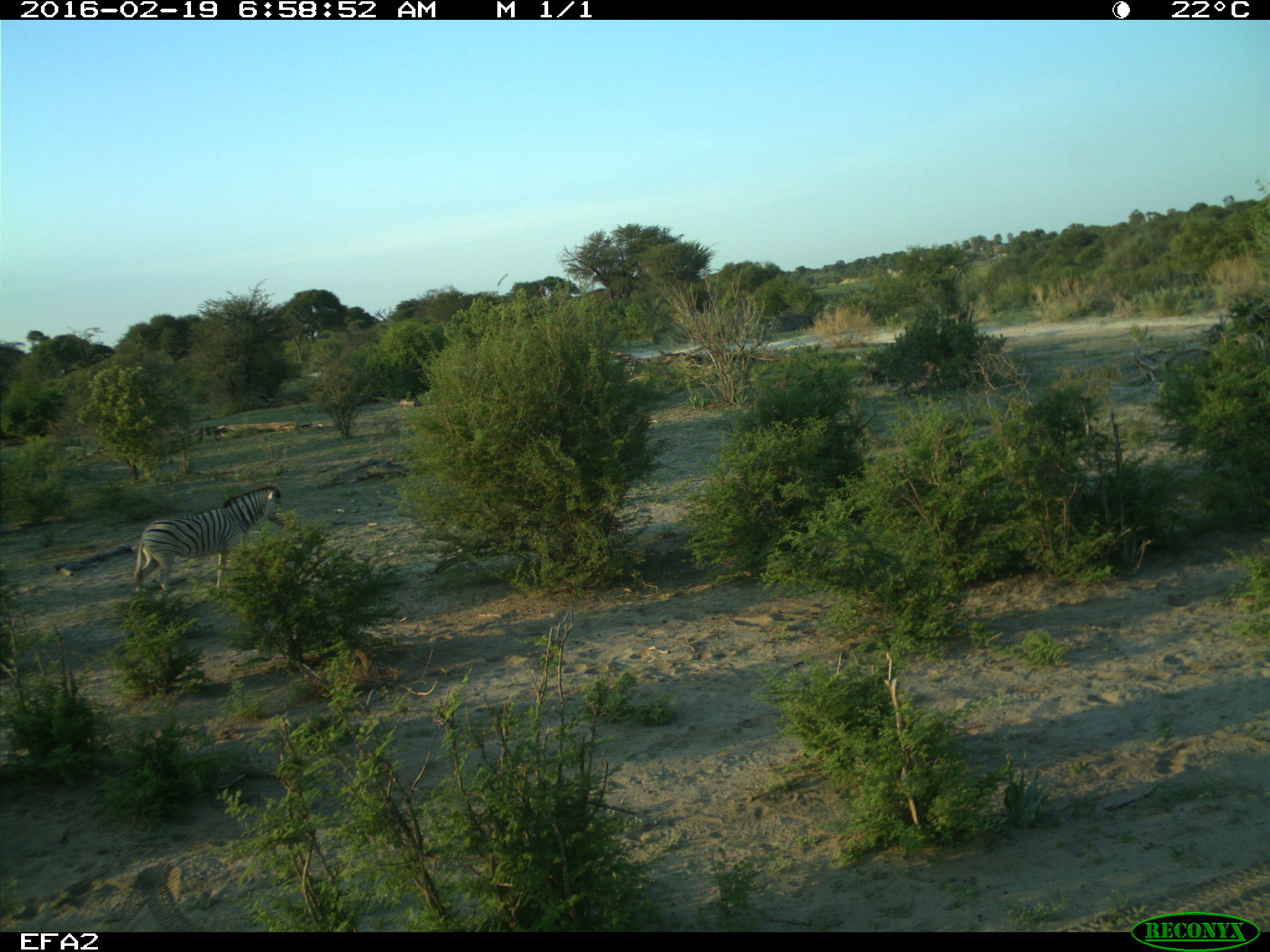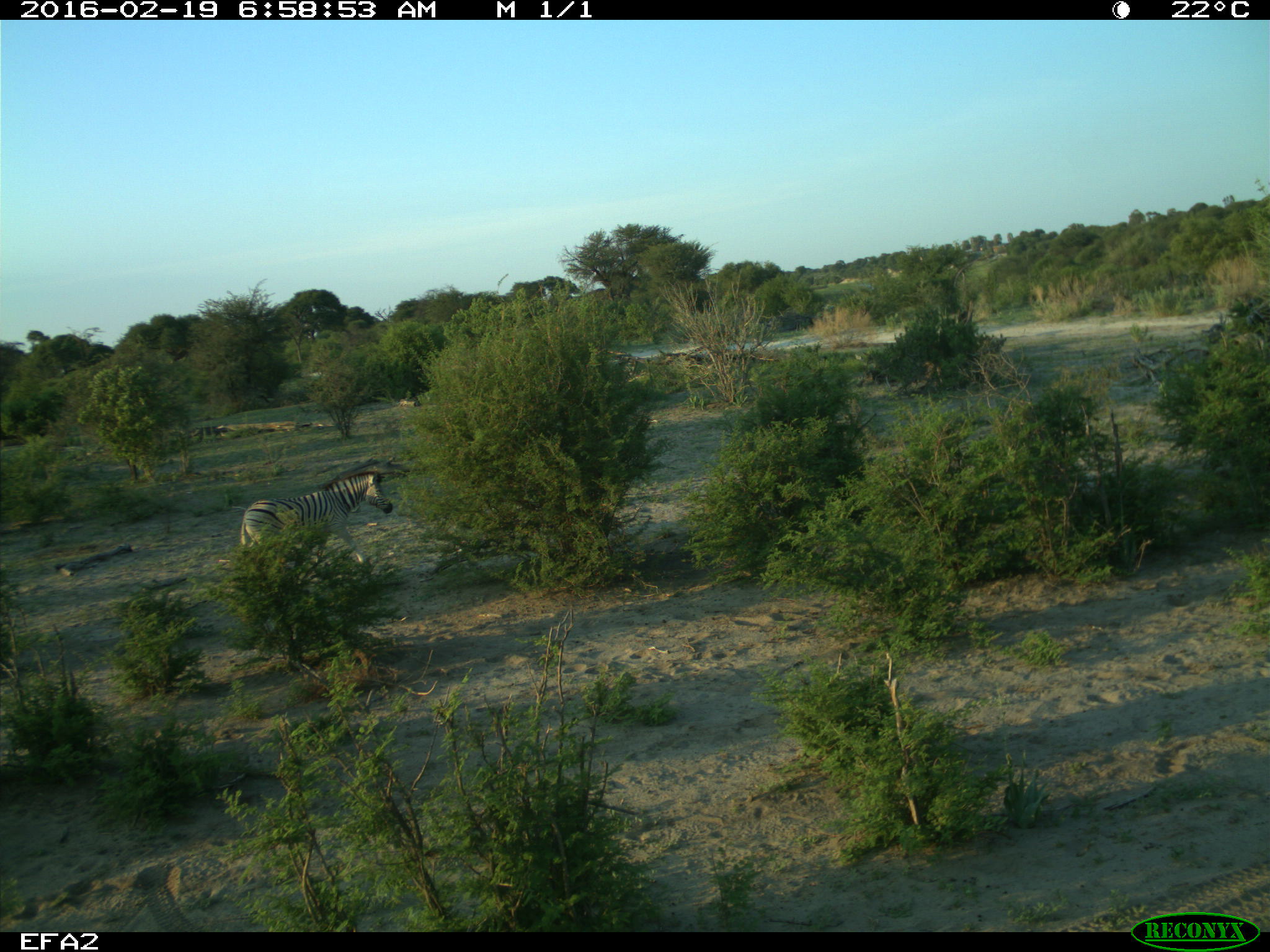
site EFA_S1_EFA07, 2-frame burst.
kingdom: Animalia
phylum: Chordata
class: Mammalia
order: Perissodactyla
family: Equidae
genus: Equus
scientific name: Equus quagga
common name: plains zebra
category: zebraplains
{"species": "zebraplains (plains zebra) (Equus quagga)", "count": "1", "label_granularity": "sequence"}